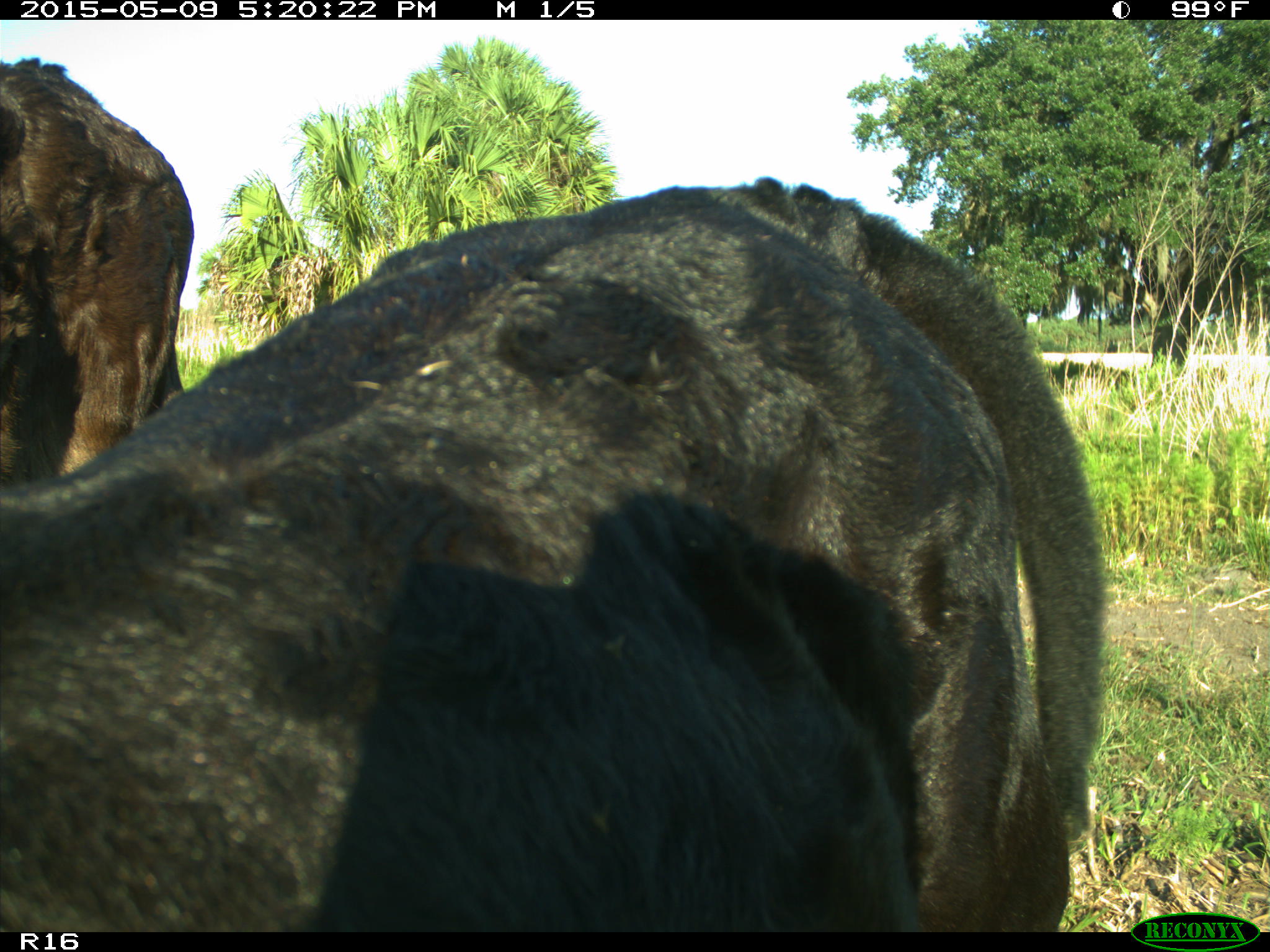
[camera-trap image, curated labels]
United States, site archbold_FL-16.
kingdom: Animalia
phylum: Chordata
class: Mammalia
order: Artiodactyla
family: Suidae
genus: Sus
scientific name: Sus scrofa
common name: wild boar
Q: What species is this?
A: Sus scrofa (wild boar).